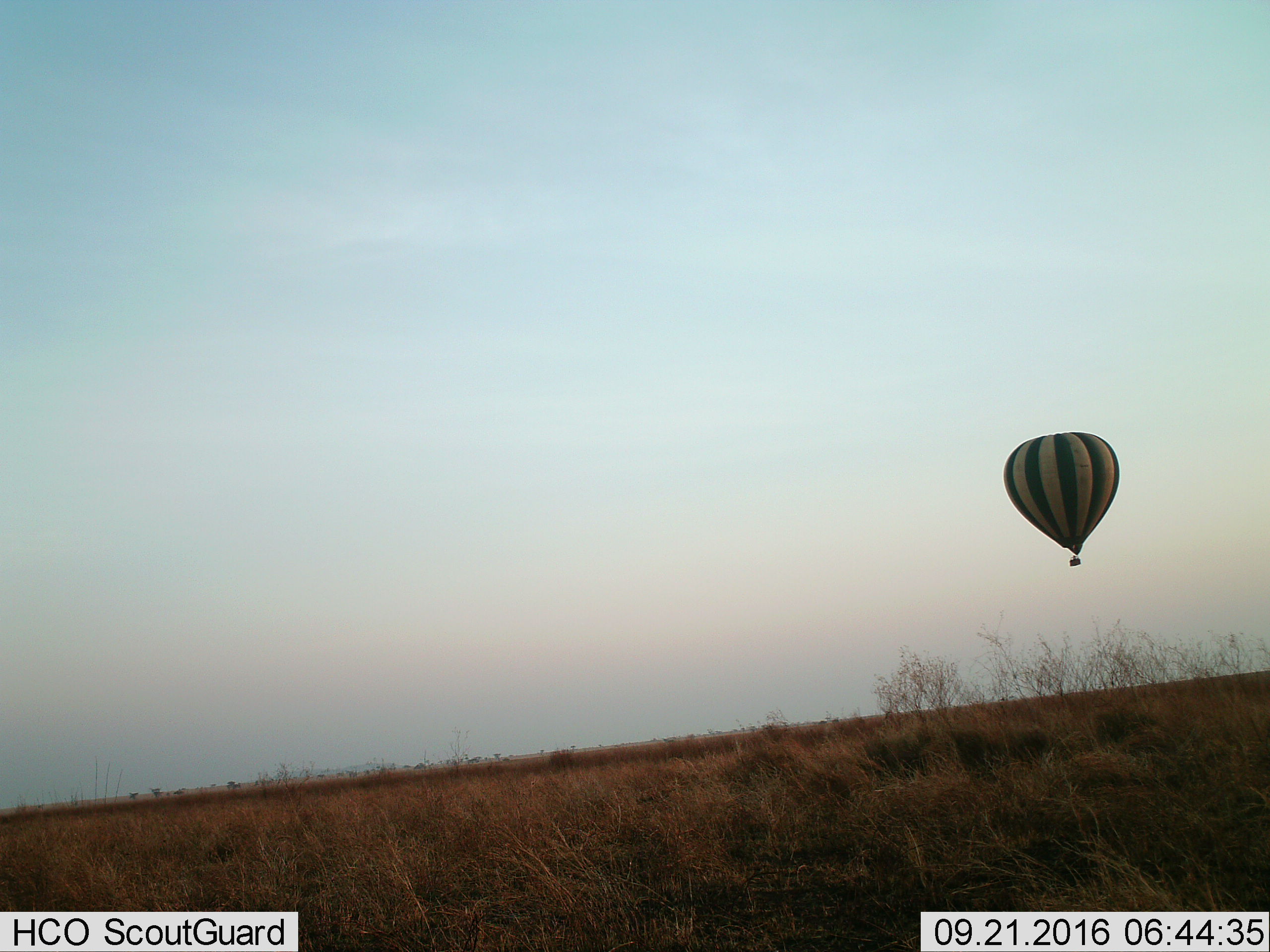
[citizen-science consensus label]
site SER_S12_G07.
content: unidentified animal